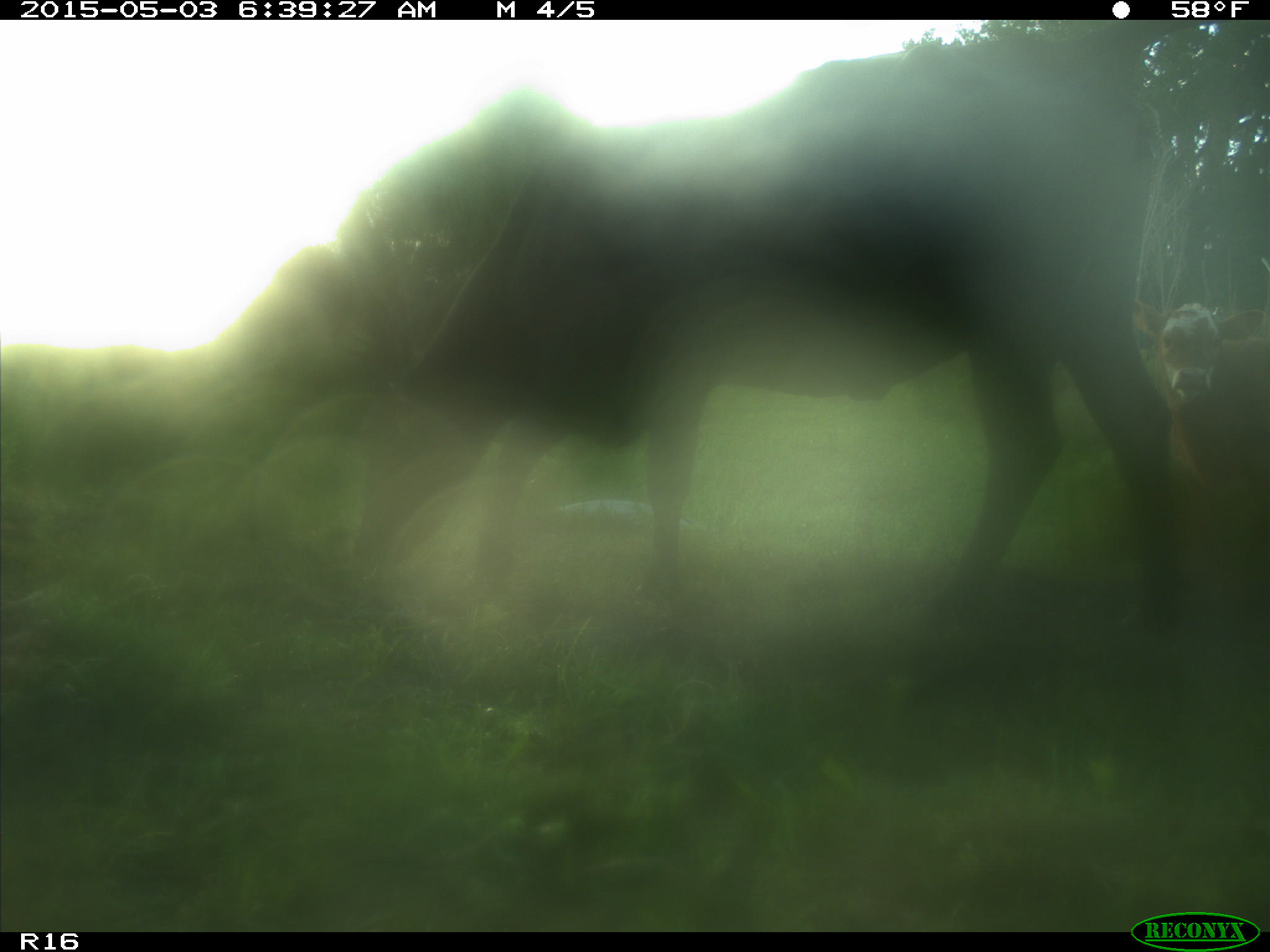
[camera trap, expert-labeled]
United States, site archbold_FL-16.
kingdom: Animalia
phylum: Chordata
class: Mammalia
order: Artiodactyla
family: Bovidae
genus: Bos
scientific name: Bos taurus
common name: domestic cow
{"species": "Bos taurus (domestic cow)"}